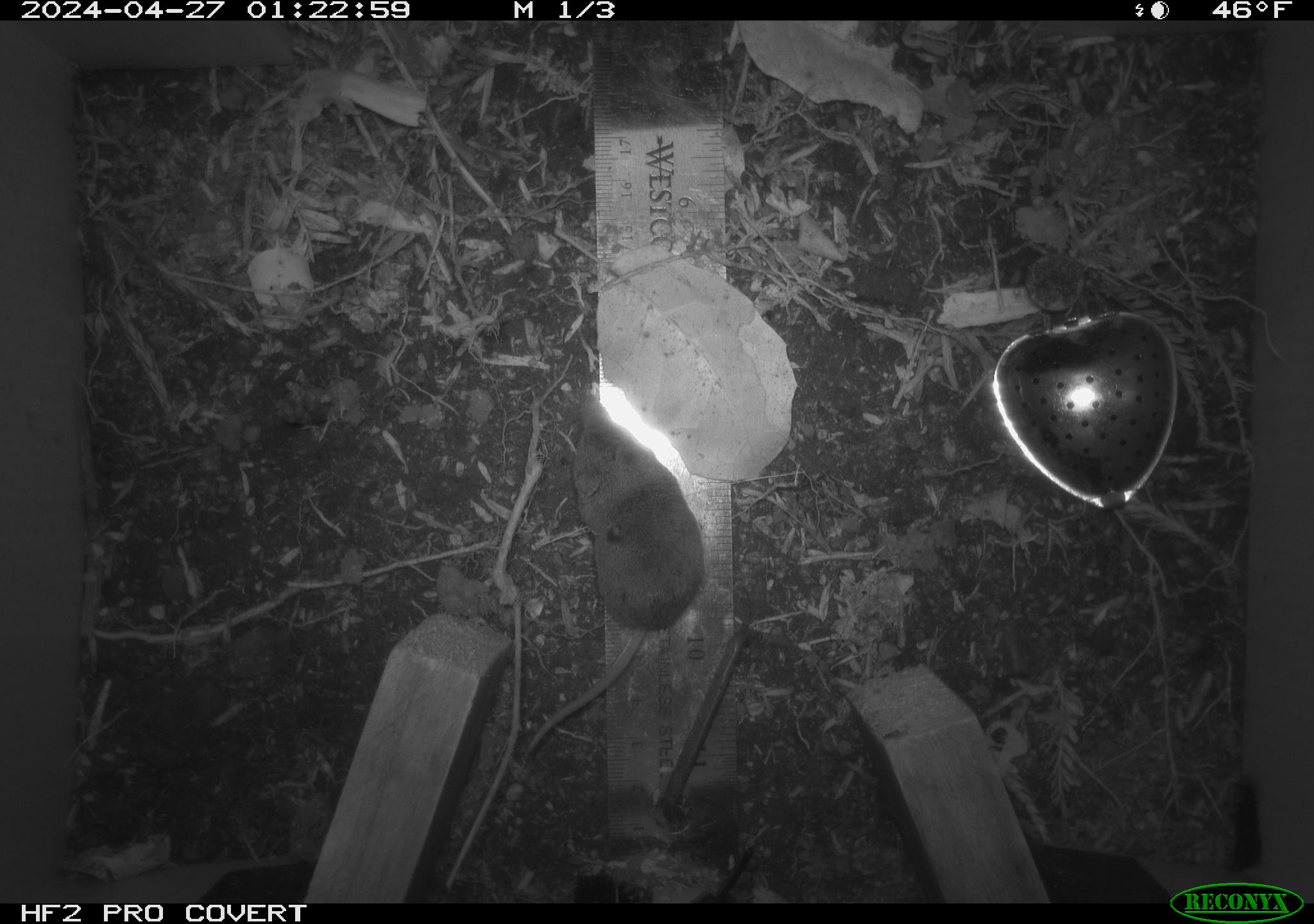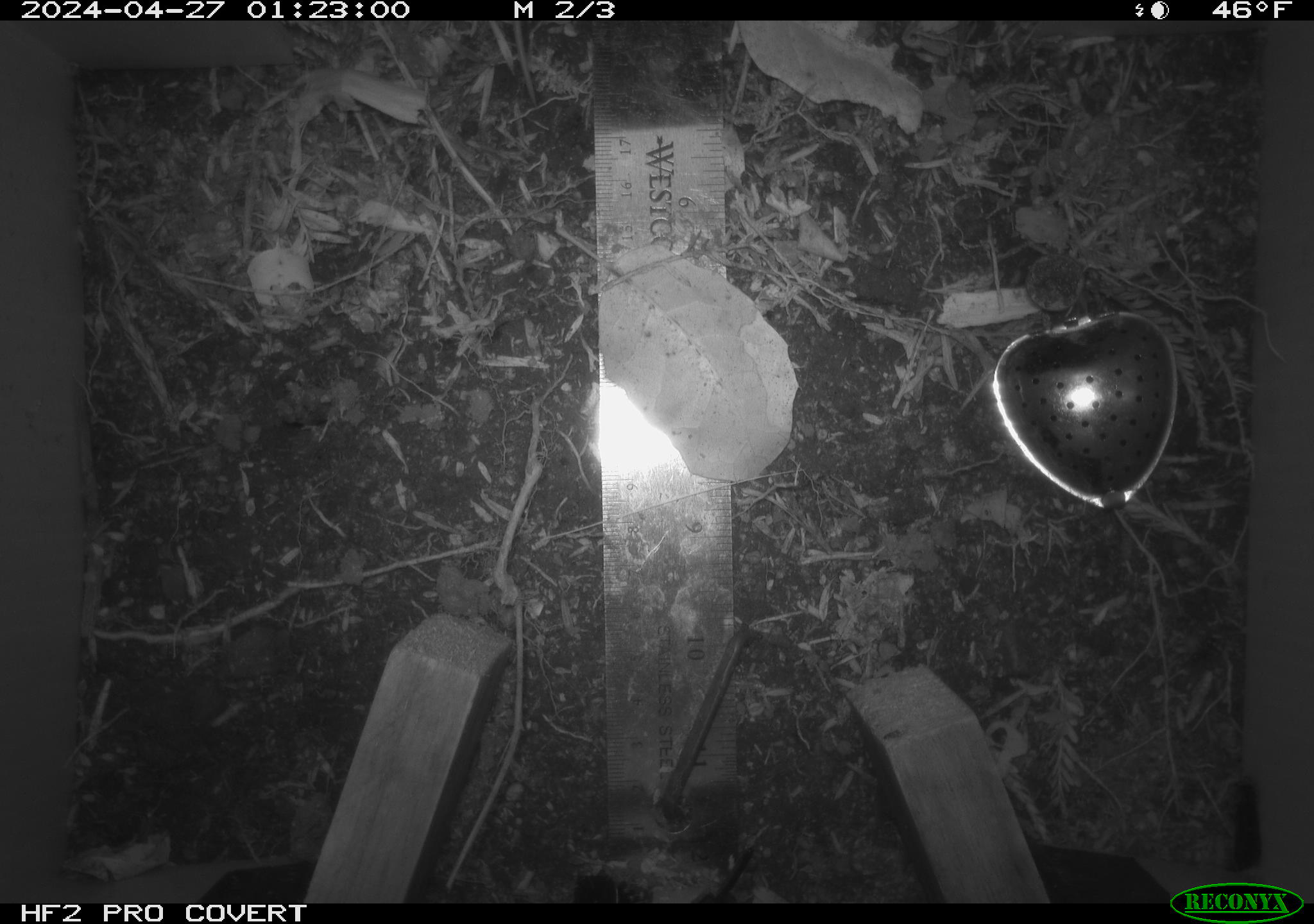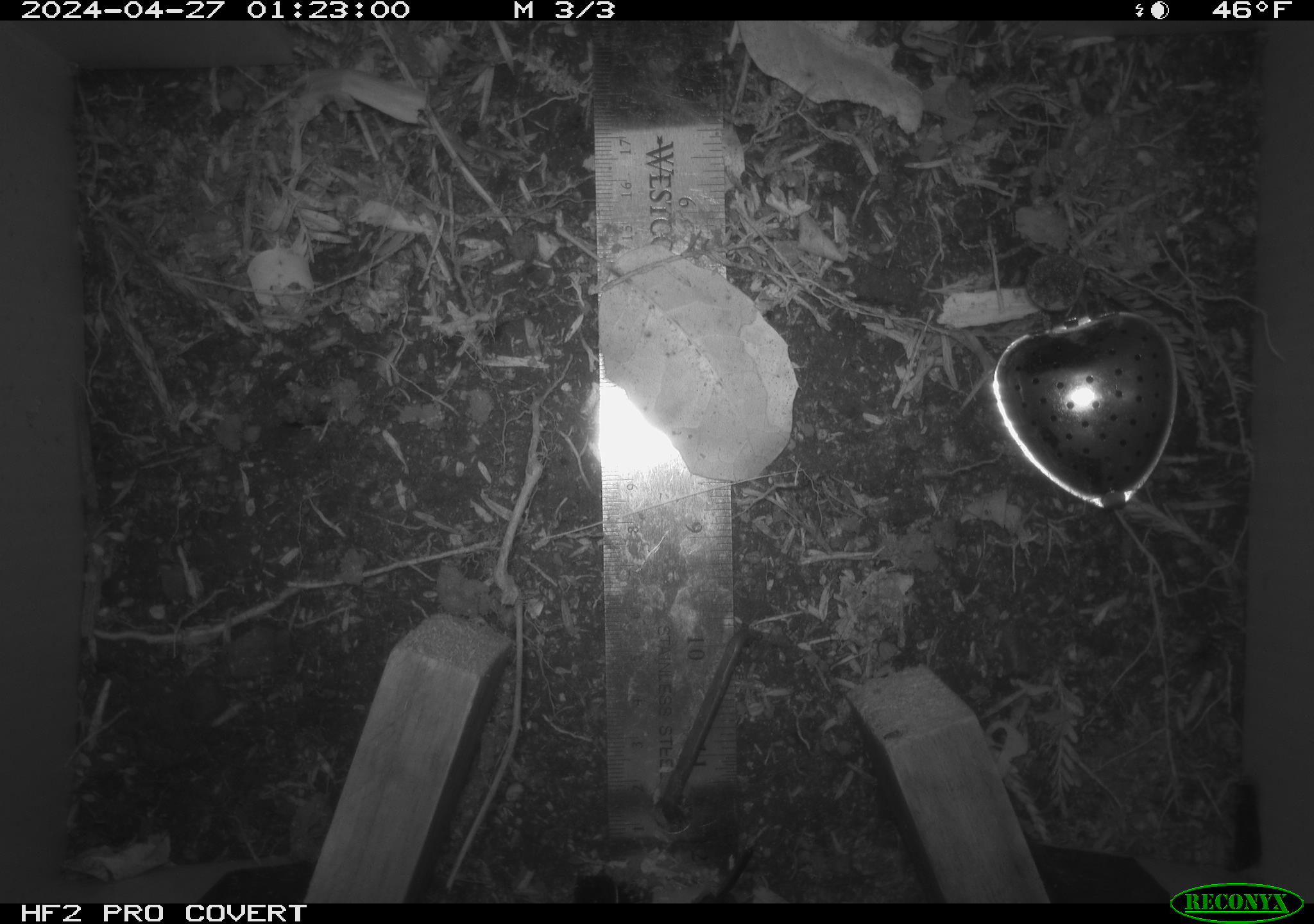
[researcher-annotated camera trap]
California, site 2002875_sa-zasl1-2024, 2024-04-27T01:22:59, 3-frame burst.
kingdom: Animalia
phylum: Chordata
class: Mammalia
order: Eulipotyphla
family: Soricidae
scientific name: Soricidae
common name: shrews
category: soricidae family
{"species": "soricidae family (shrews) (Soricidae)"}